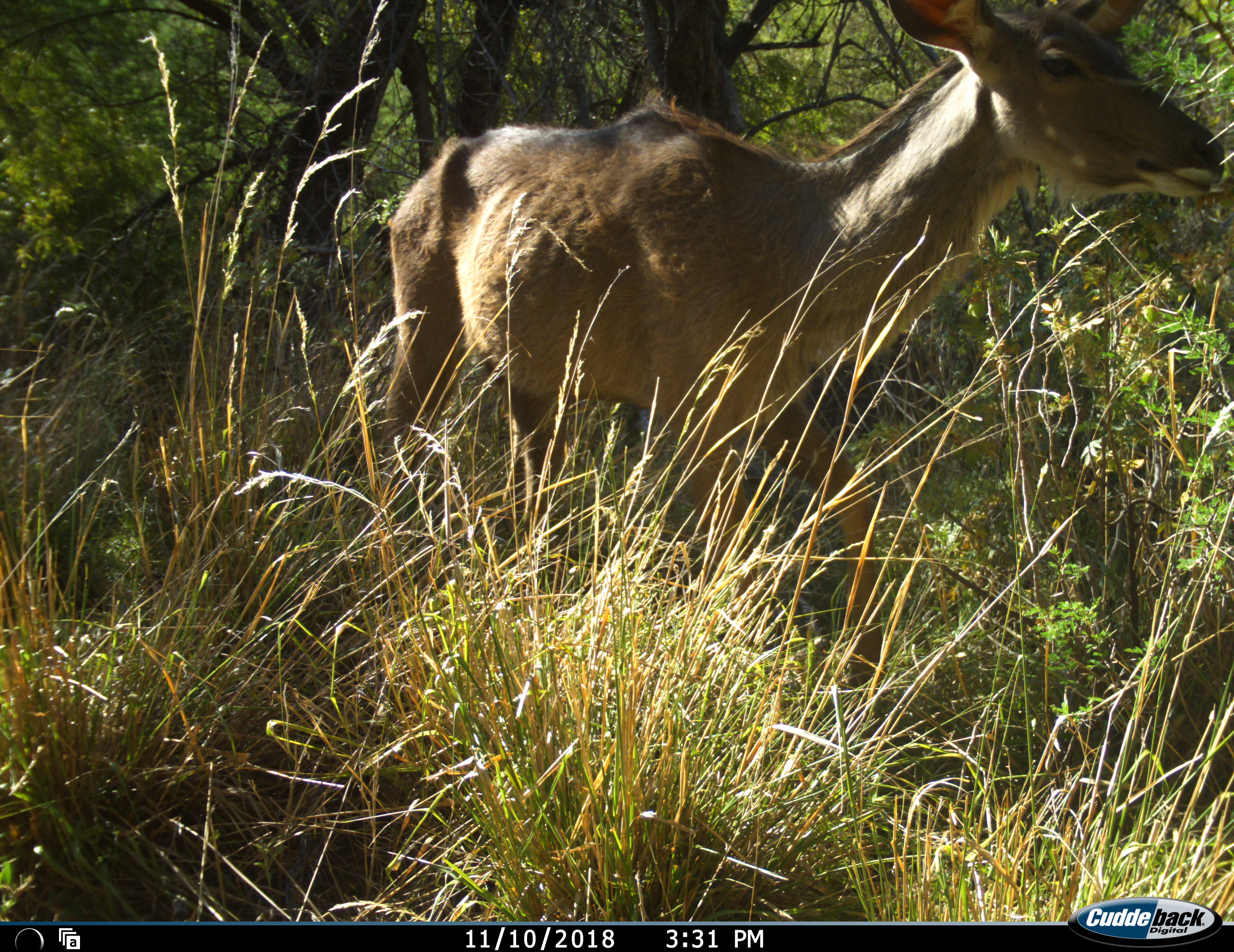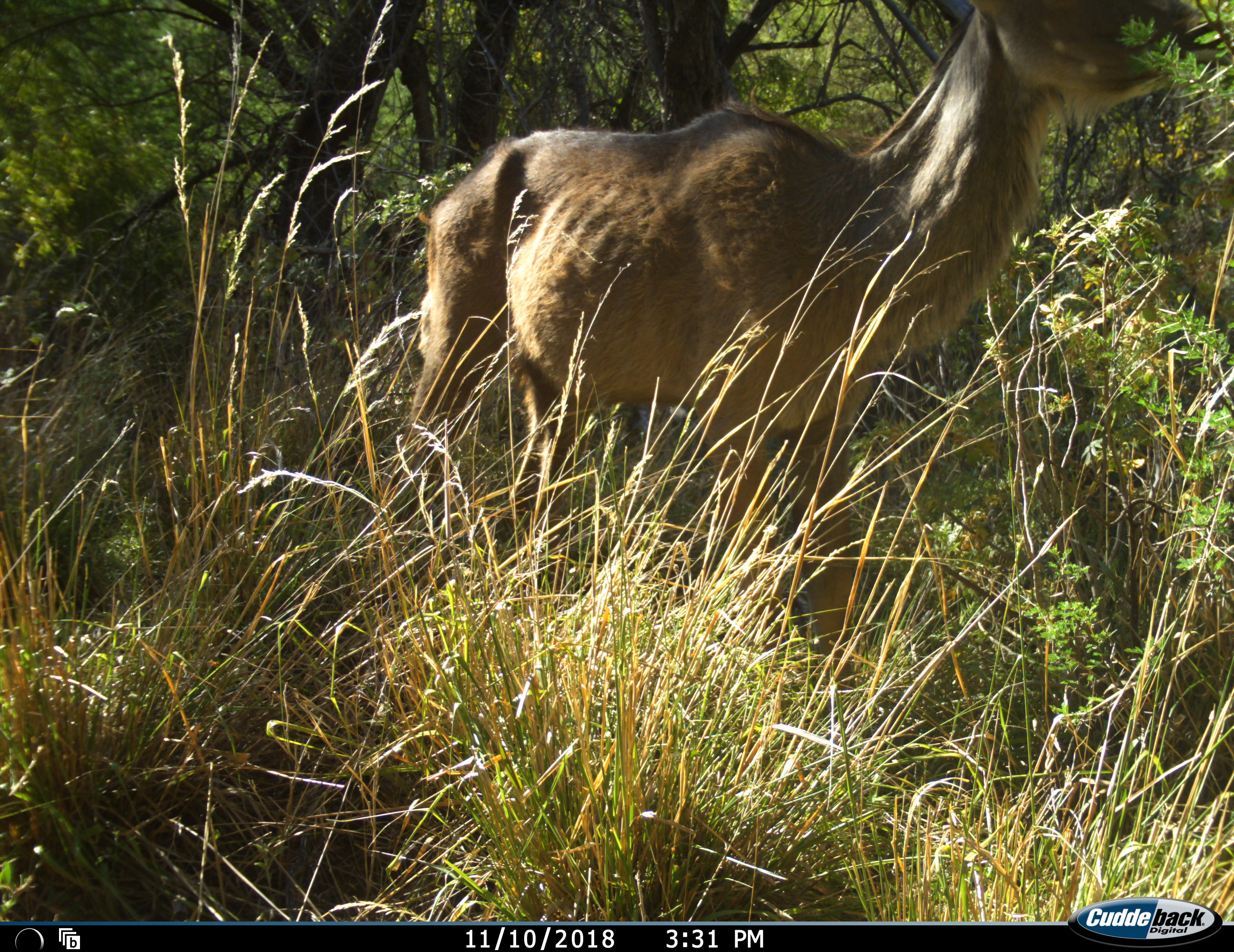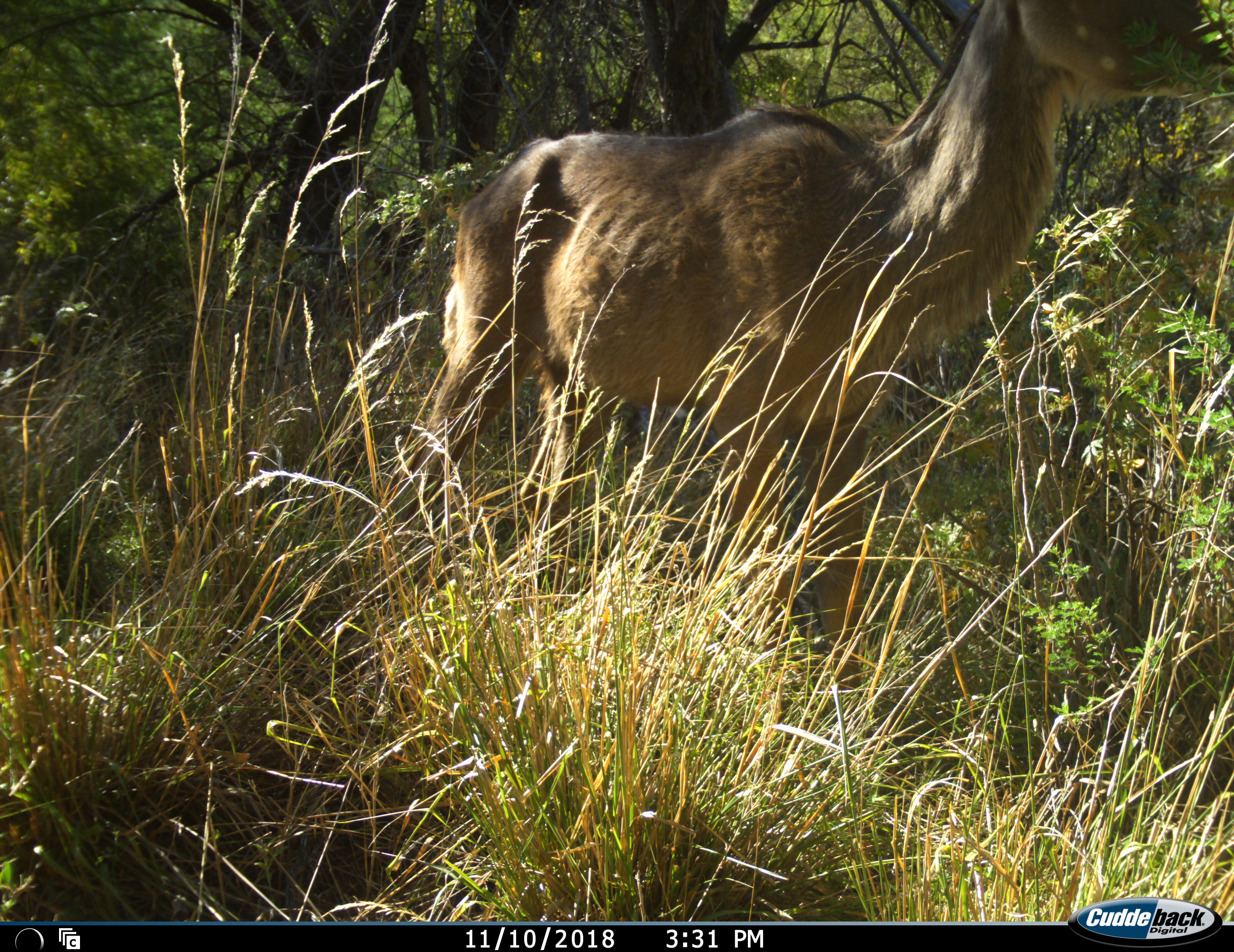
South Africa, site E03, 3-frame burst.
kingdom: Animalia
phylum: Chordata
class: Mammalia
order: Artiodactyla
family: Bovidae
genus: Tragelaphus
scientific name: Tragelaphus strepsiceros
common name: greater kudu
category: kudu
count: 1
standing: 89%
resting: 0%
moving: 22%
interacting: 0%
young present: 11%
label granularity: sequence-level